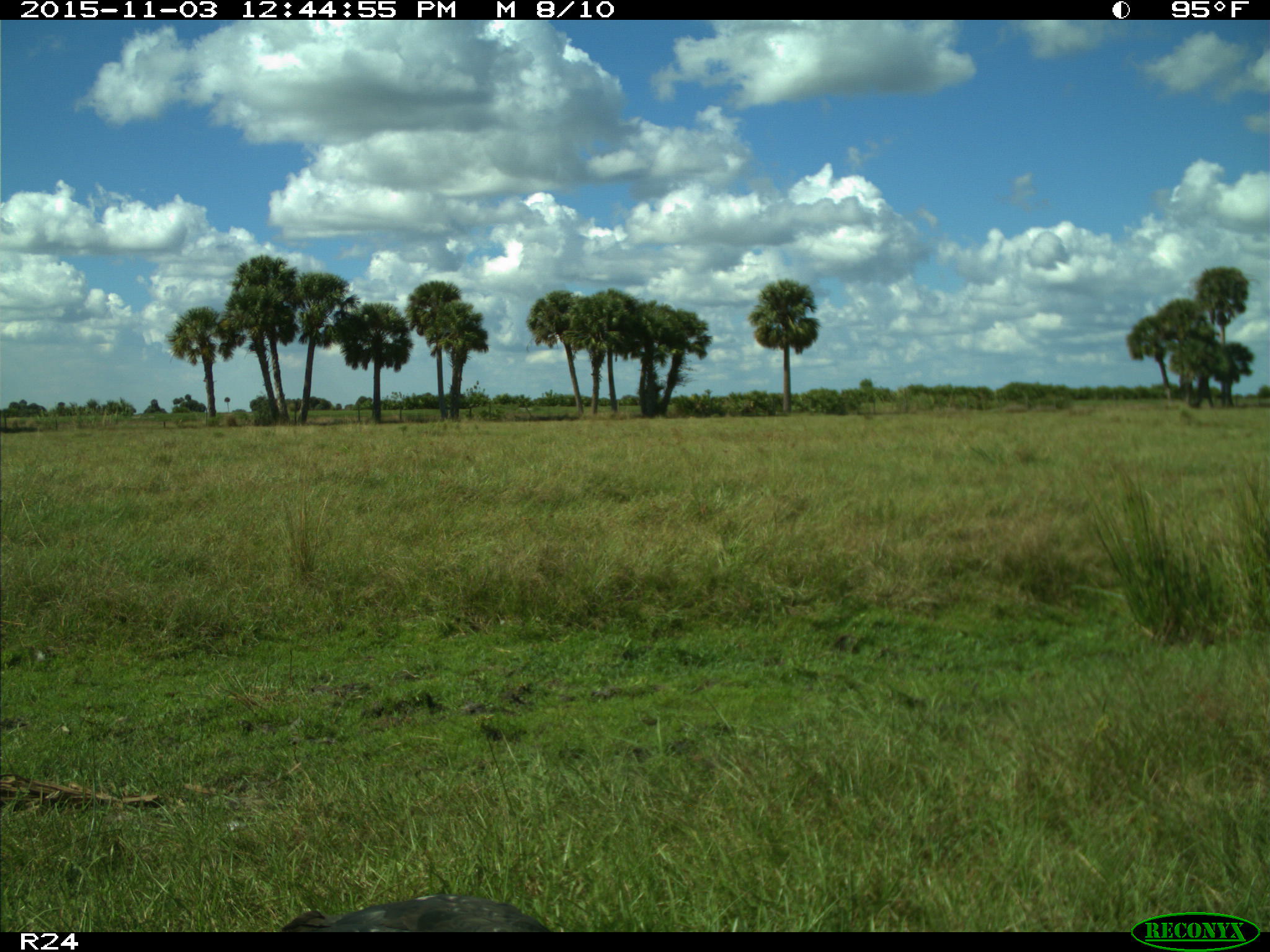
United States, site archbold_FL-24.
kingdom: Animalia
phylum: Chordata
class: Aves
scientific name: Aves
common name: birds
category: unidentified bird